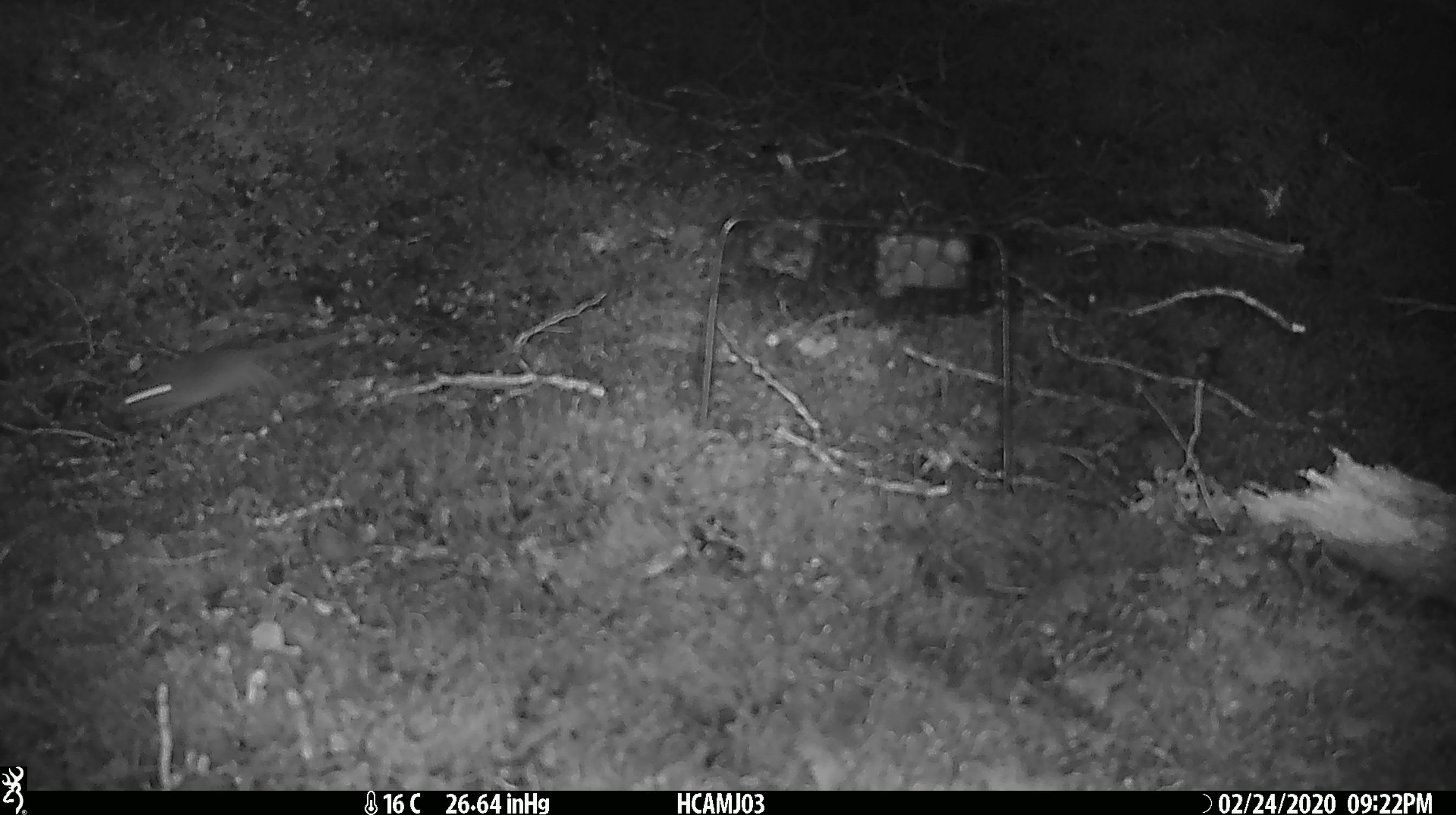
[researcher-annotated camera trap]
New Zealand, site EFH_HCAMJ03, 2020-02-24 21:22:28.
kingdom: Animalia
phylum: Chordata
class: Mammalia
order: Rodentia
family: Muridae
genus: Mus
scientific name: Mus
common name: mouse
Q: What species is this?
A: Mouse (Mus).